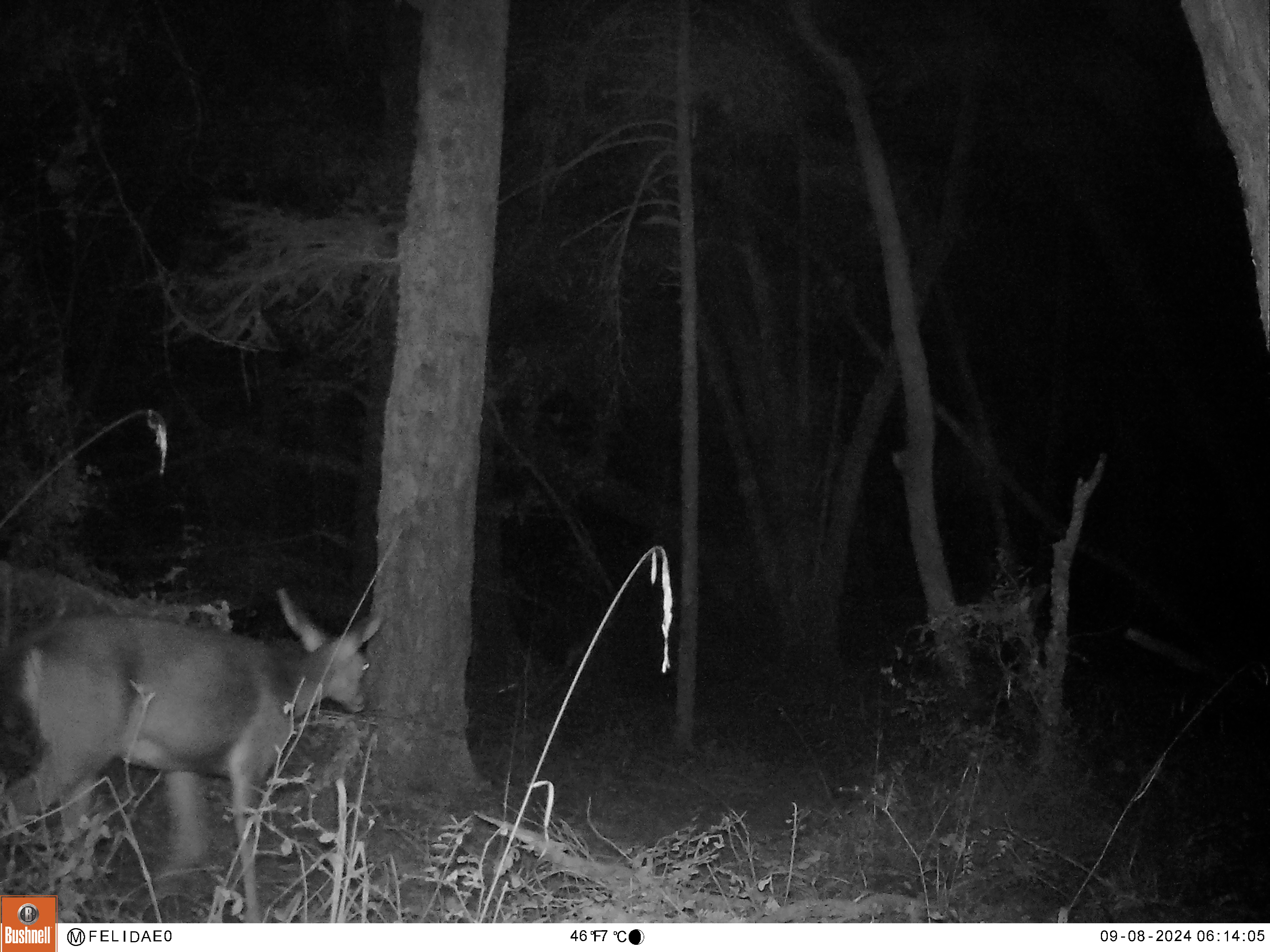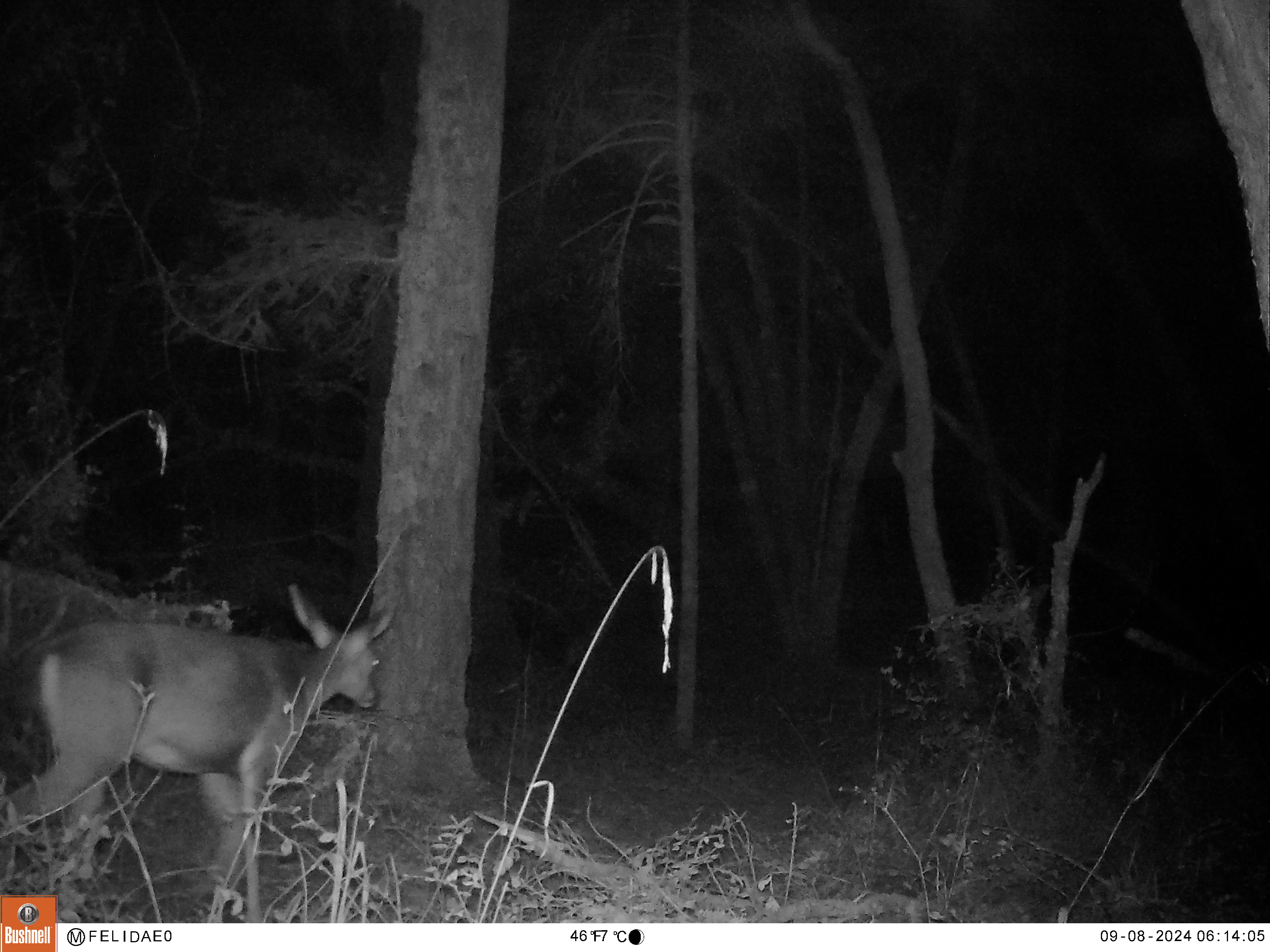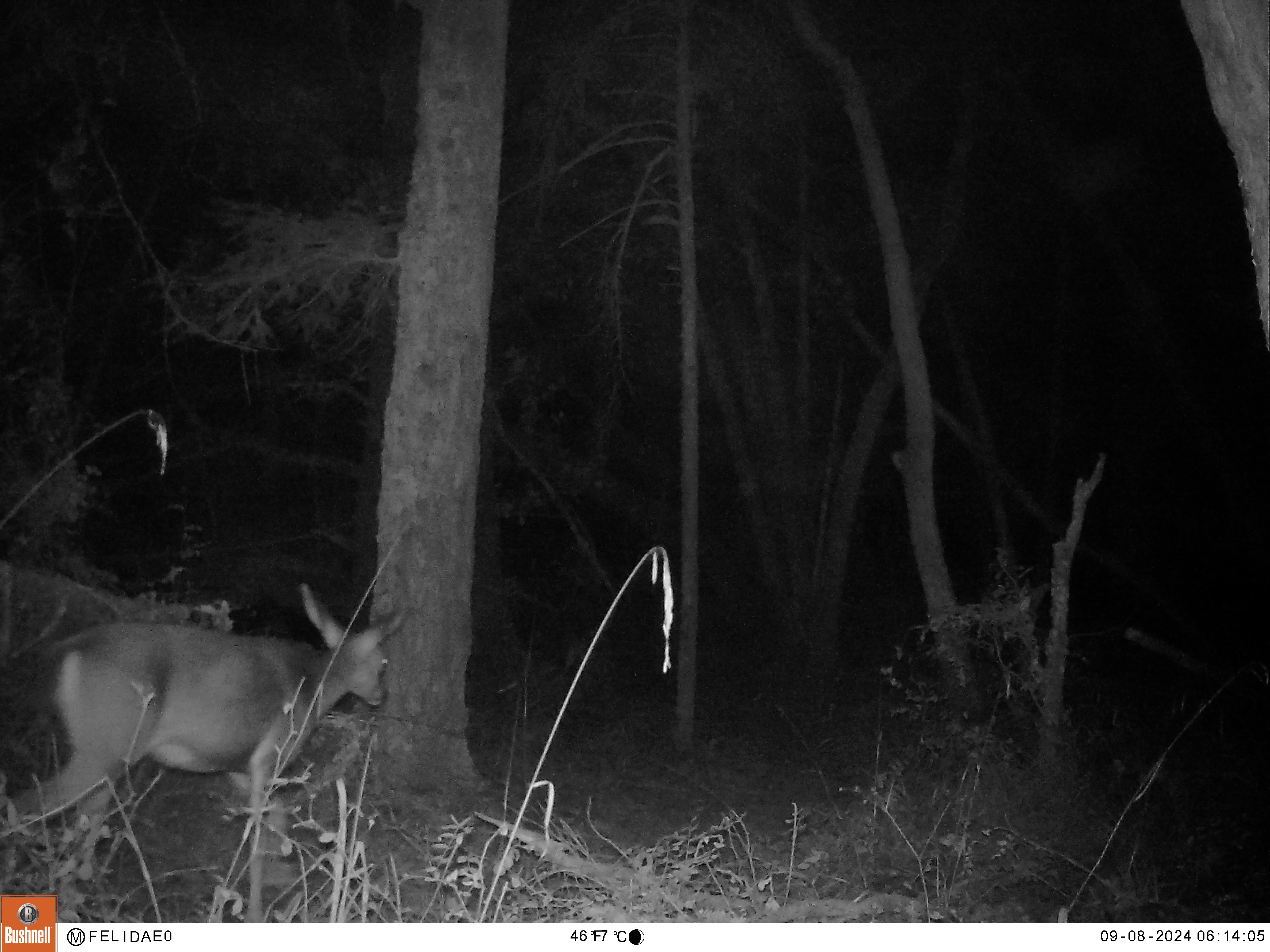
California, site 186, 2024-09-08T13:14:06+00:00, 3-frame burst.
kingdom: Animalia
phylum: Chordata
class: Mammalia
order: Artiodactyla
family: Cervidae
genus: Odocoileus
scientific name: Odocoileus hemionus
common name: mule deer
Mule deer (Odocoileus hemionus).